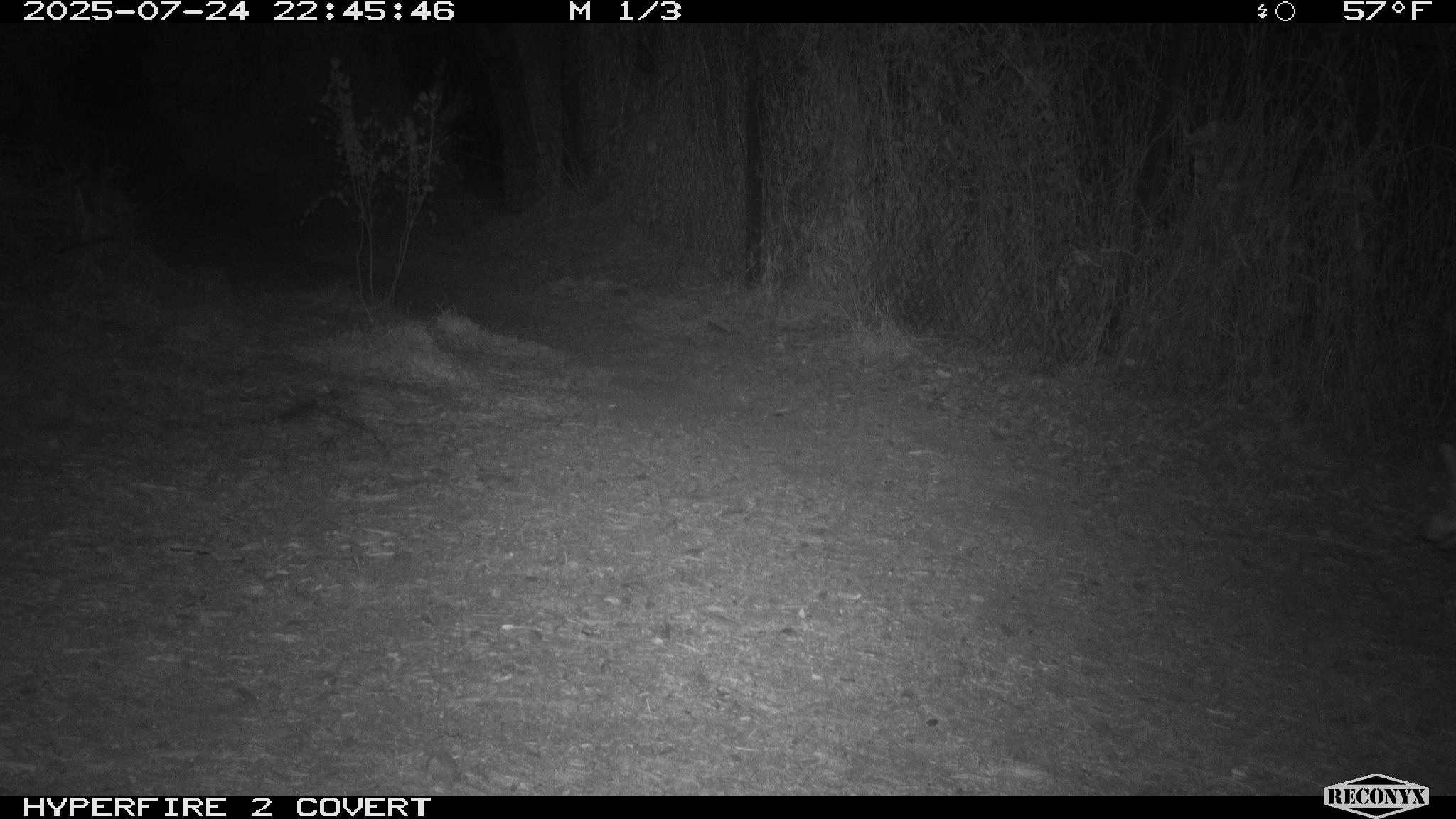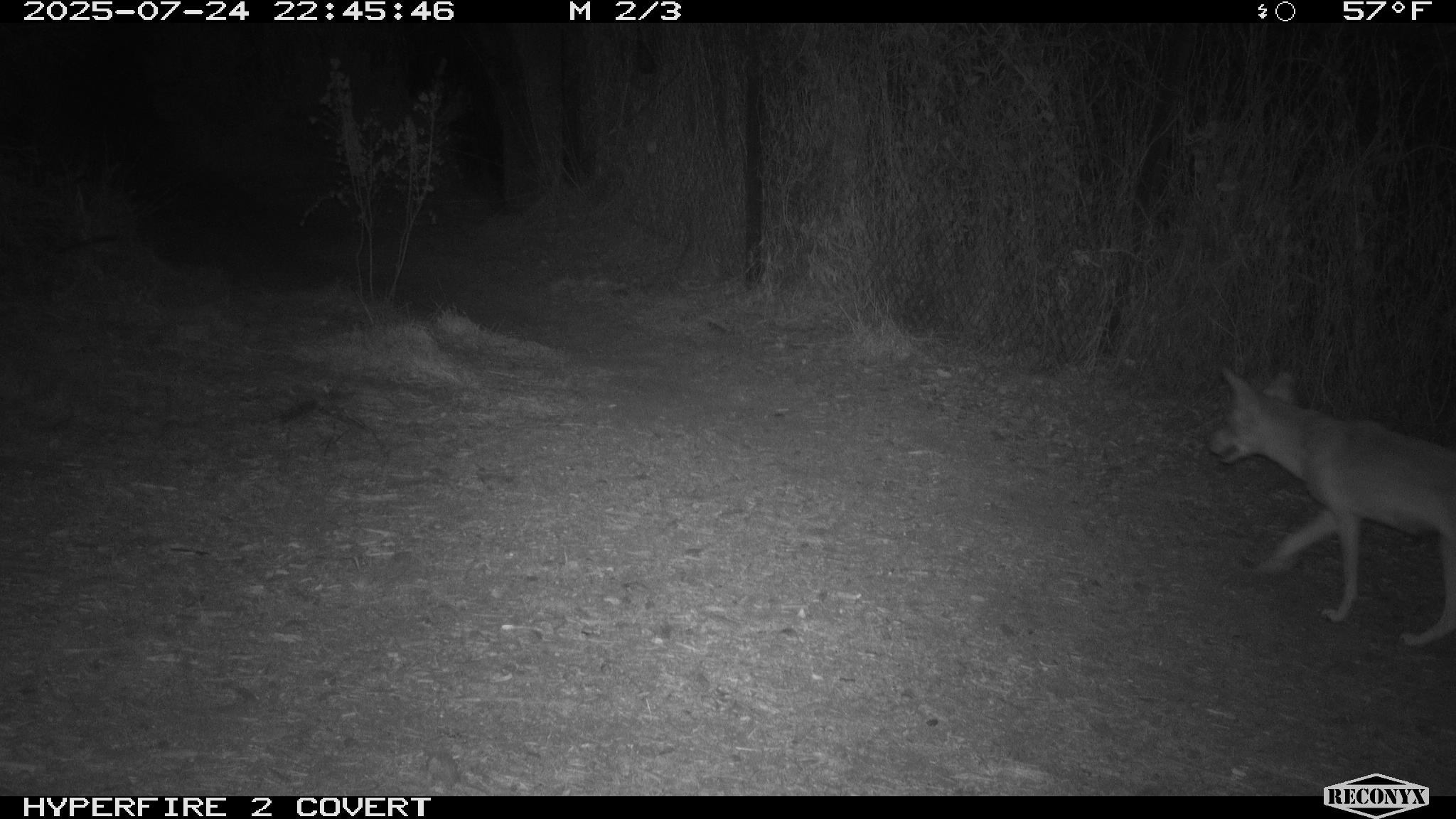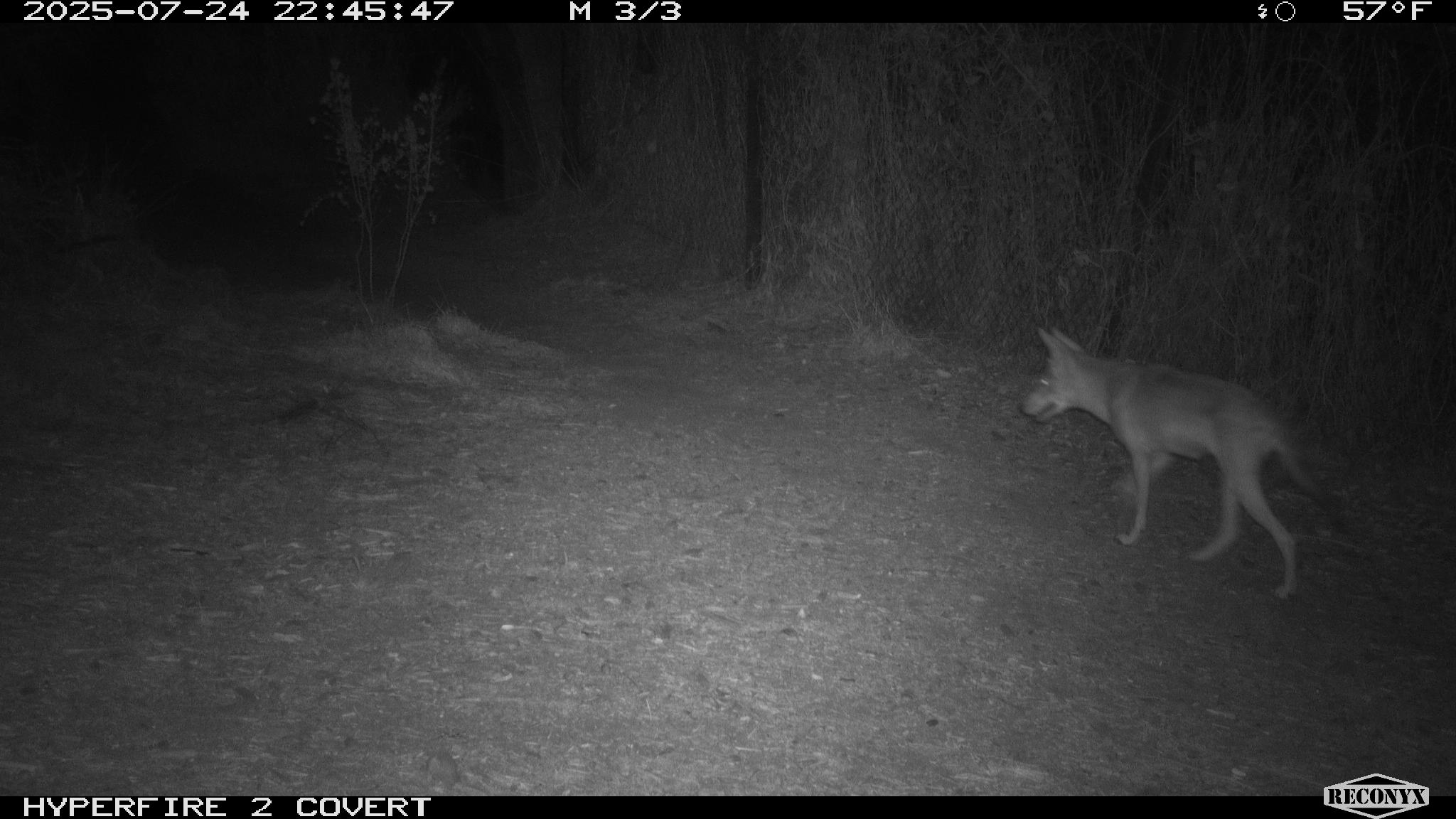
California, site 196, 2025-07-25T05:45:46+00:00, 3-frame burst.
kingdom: Animalia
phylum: Chordata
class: Mammalia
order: Carnivora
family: Canidae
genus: Canis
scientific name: Canis latrans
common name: coyote